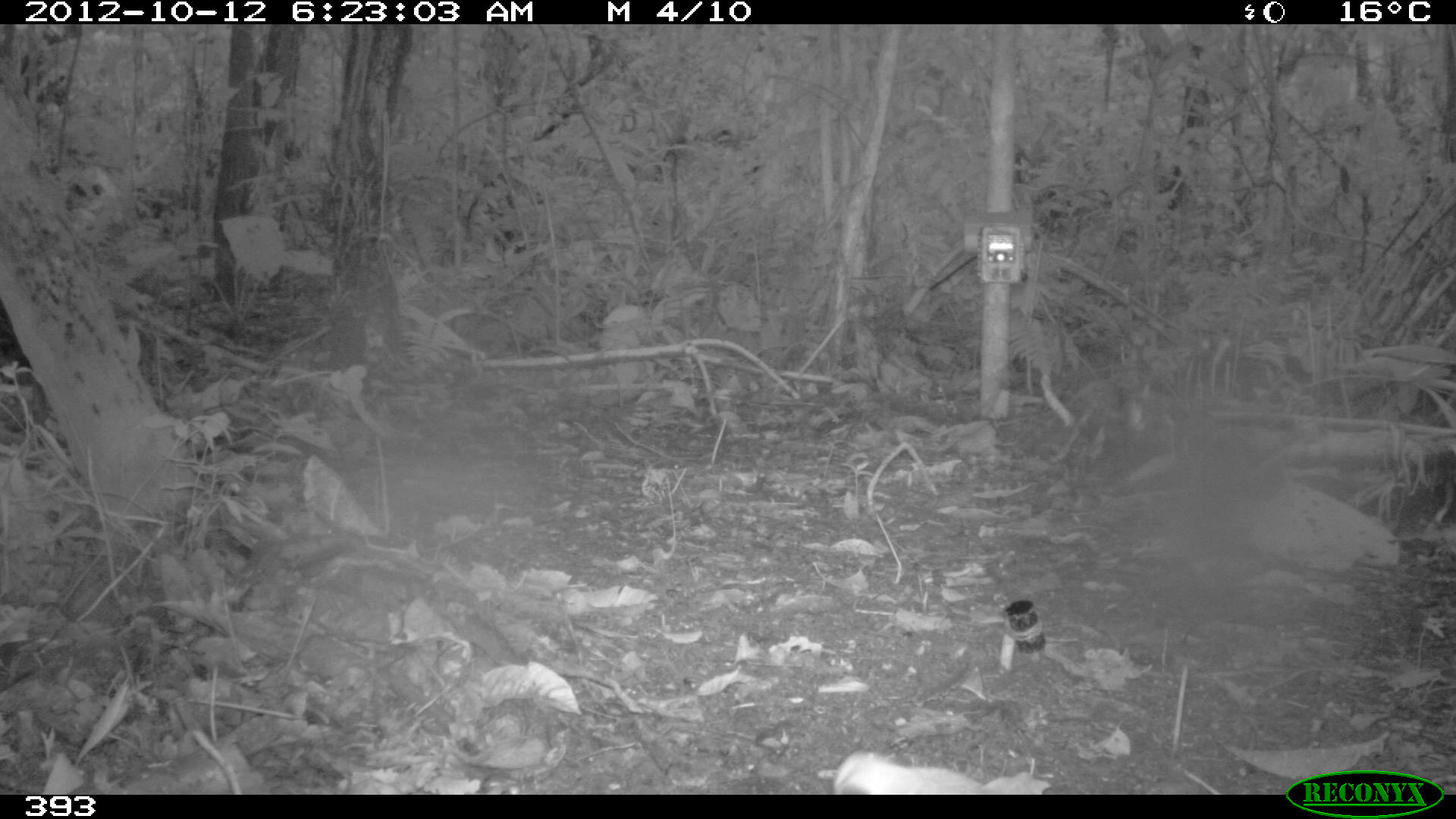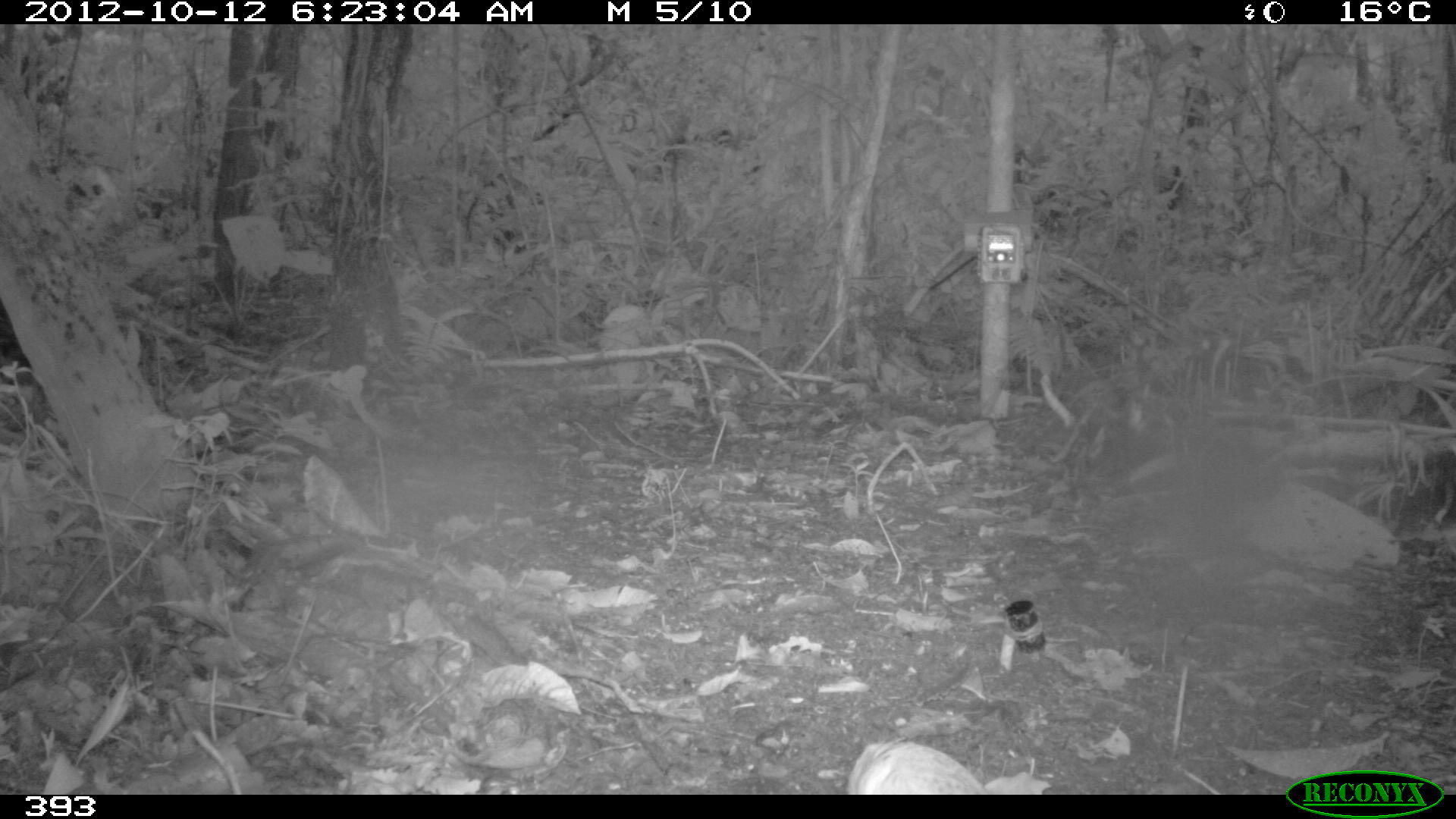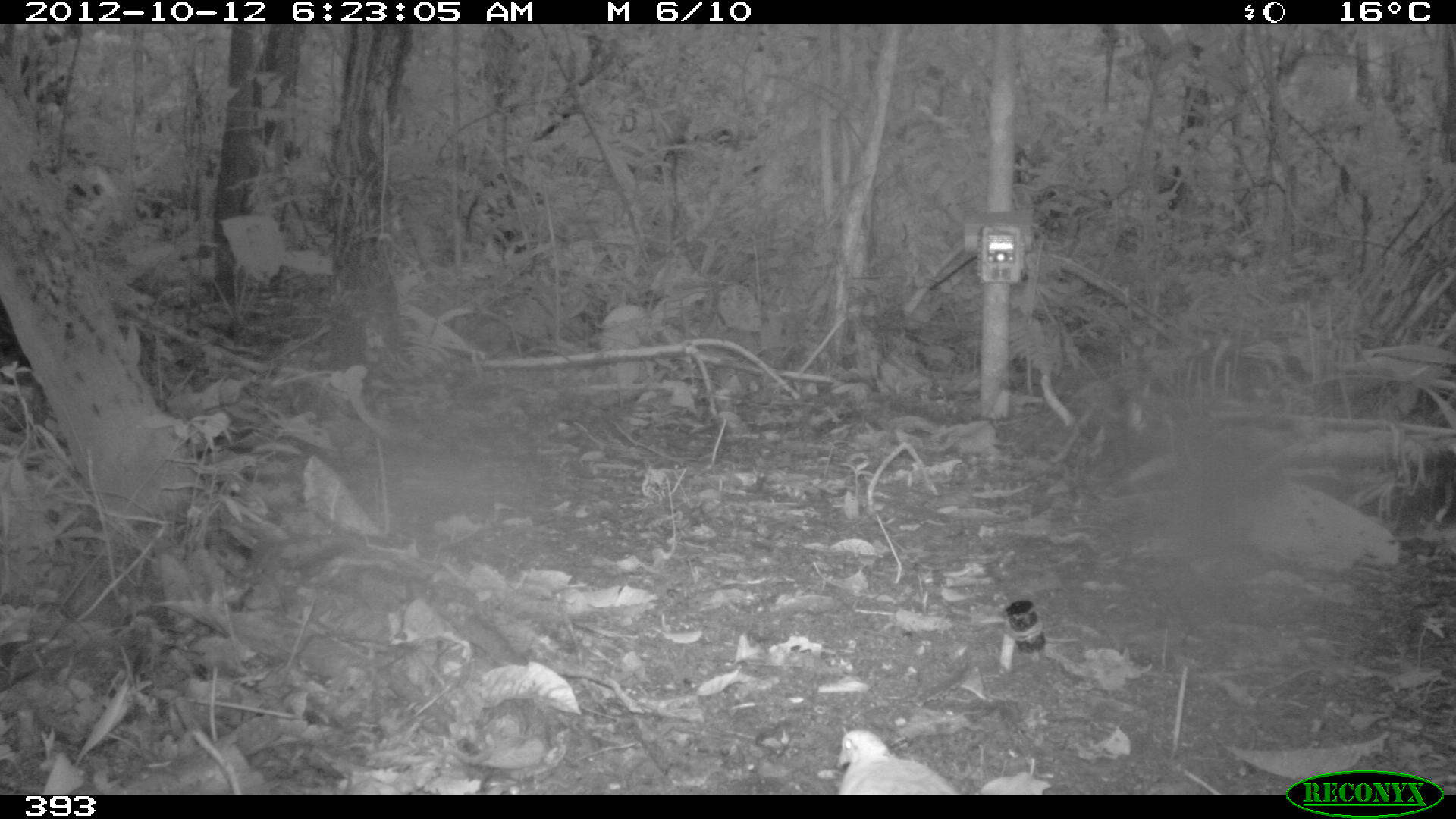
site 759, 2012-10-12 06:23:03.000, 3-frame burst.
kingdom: Animalia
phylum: Chordata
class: Aves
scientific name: Aves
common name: bird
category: unknown bird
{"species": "unknown bird (bird) (Aves)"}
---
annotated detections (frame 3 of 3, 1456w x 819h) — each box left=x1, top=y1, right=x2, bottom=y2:
unknown bird: left=836, top=729, right=958, bottom=795